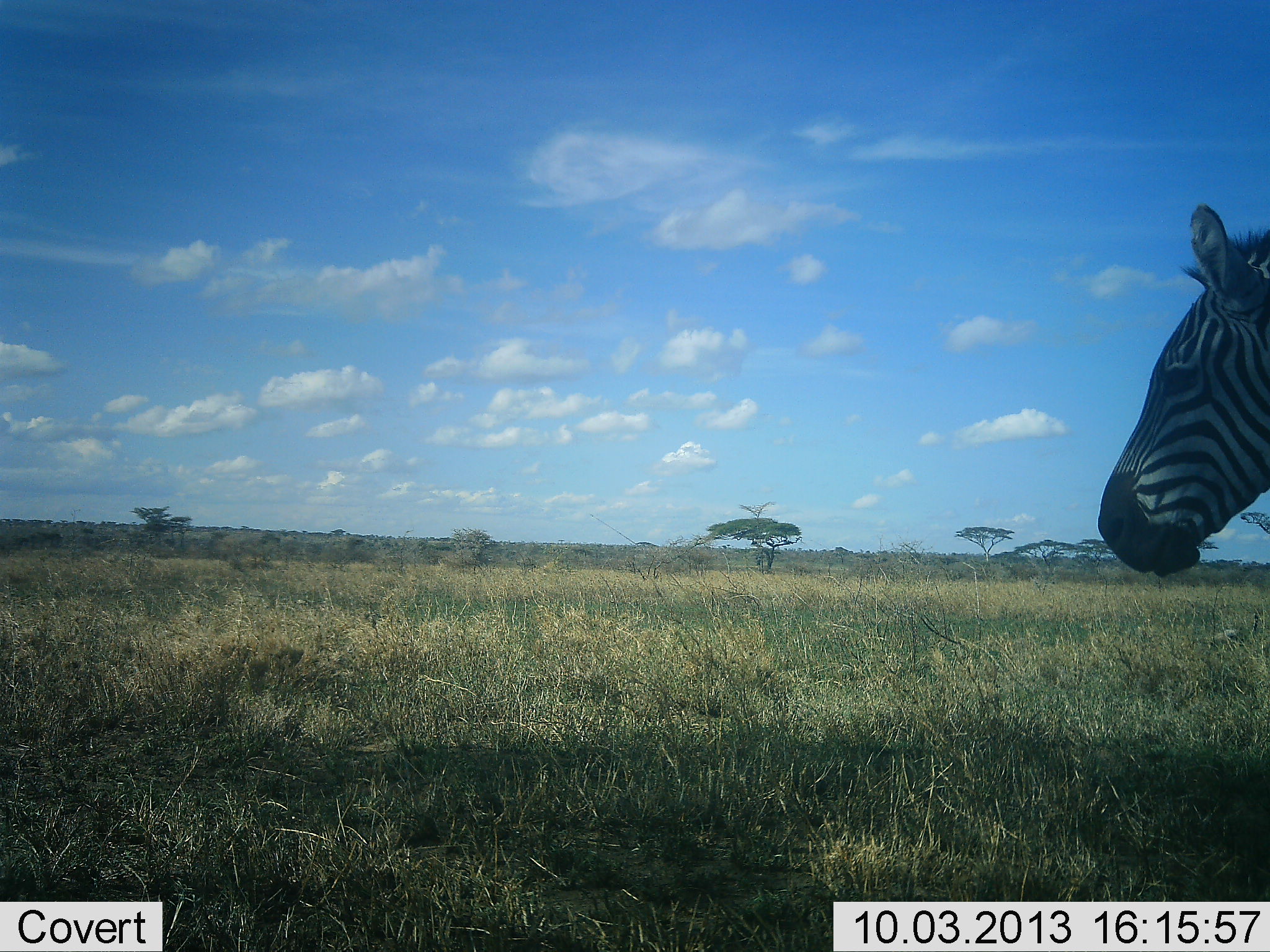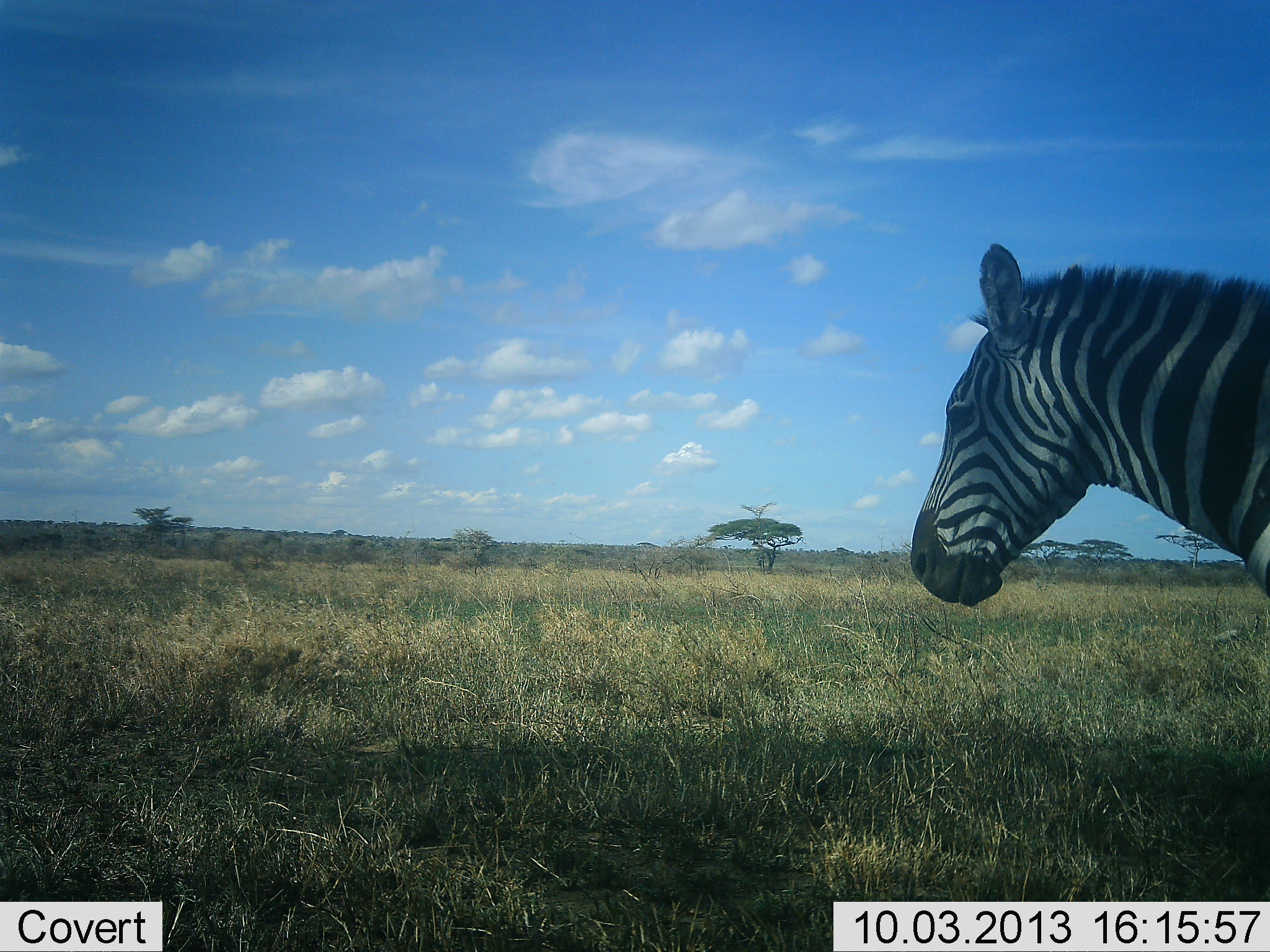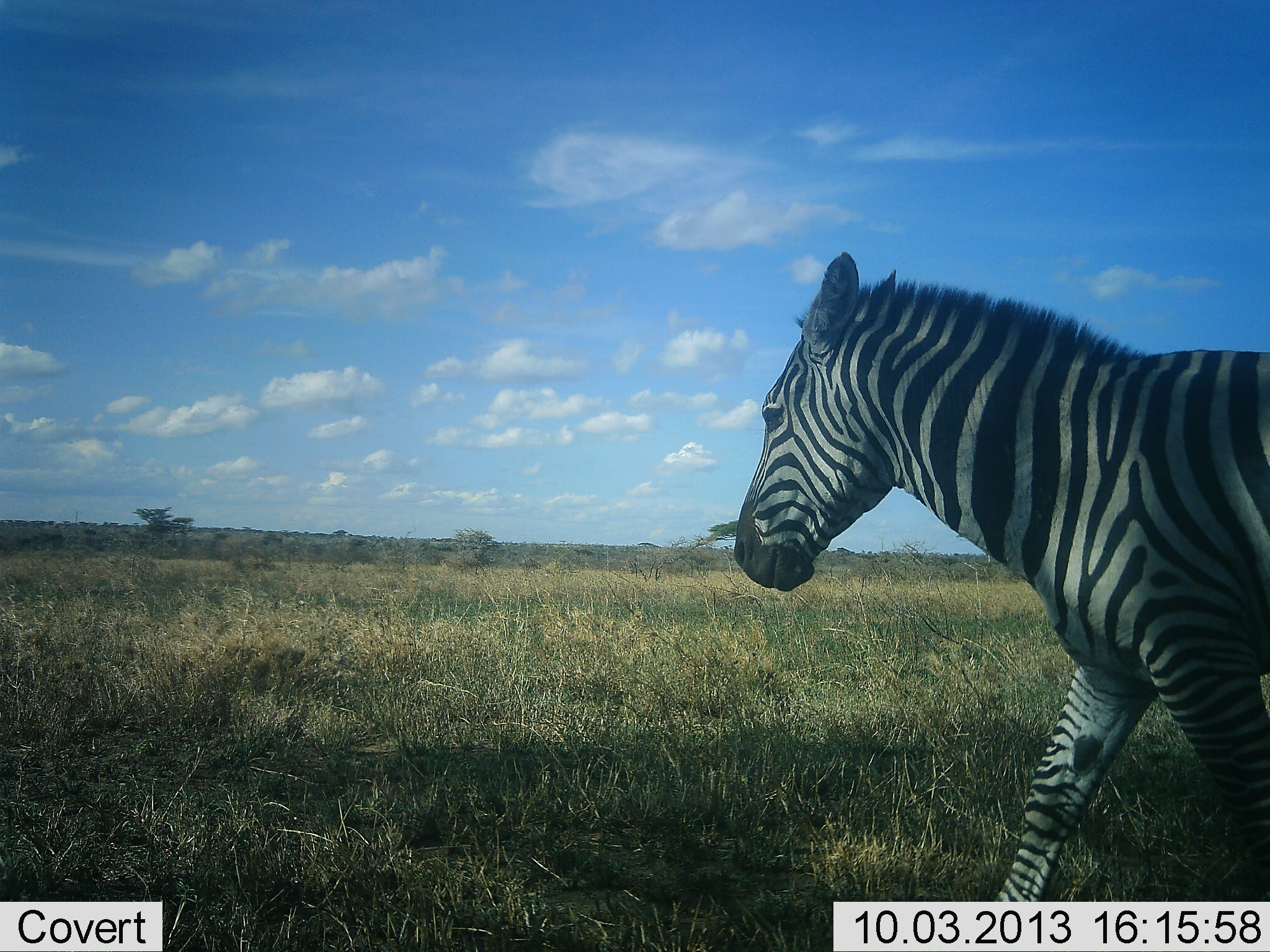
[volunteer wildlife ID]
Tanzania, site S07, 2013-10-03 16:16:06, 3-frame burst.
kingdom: Animalia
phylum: Chordata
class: Mammalia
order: Perissodactyla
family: Equidae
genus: Equus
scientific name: Equus quagga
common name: plains zebra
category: zebra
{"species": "zebra (plains zebra) (Equus quagga)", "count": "1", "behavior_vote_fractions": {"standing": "14%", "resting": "3%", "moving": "83%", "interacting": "0%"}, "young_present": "3%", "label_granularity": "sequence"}